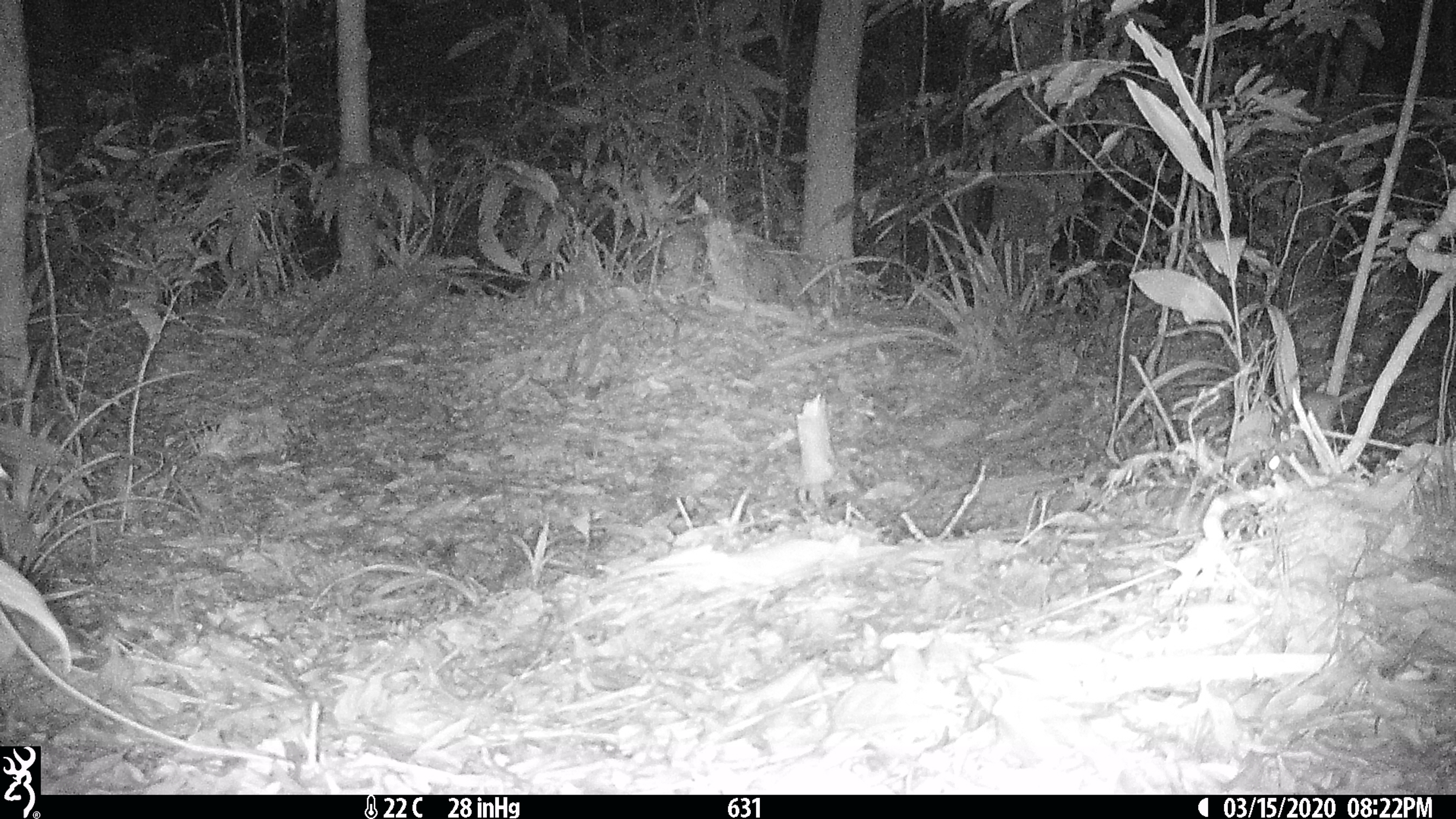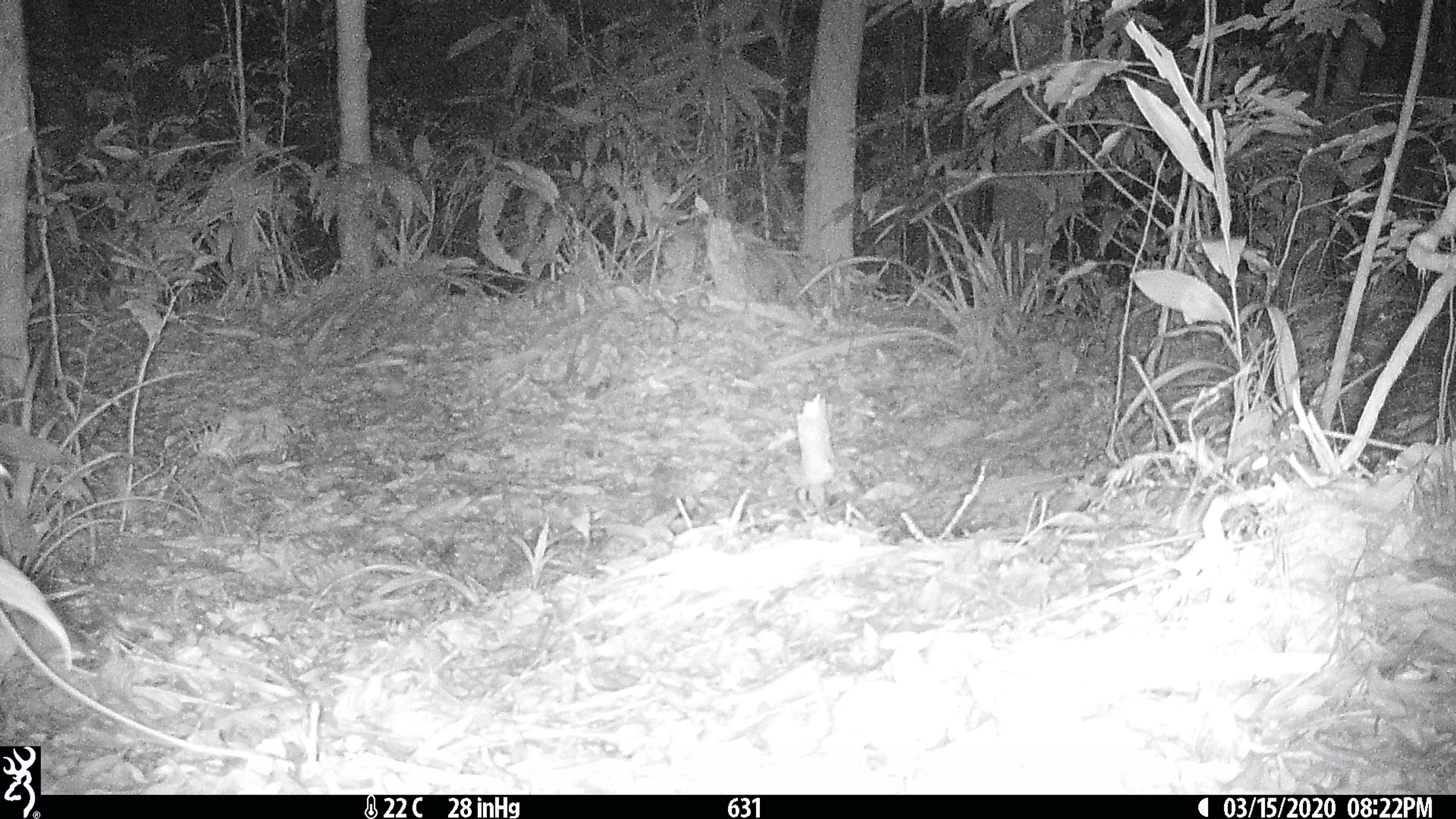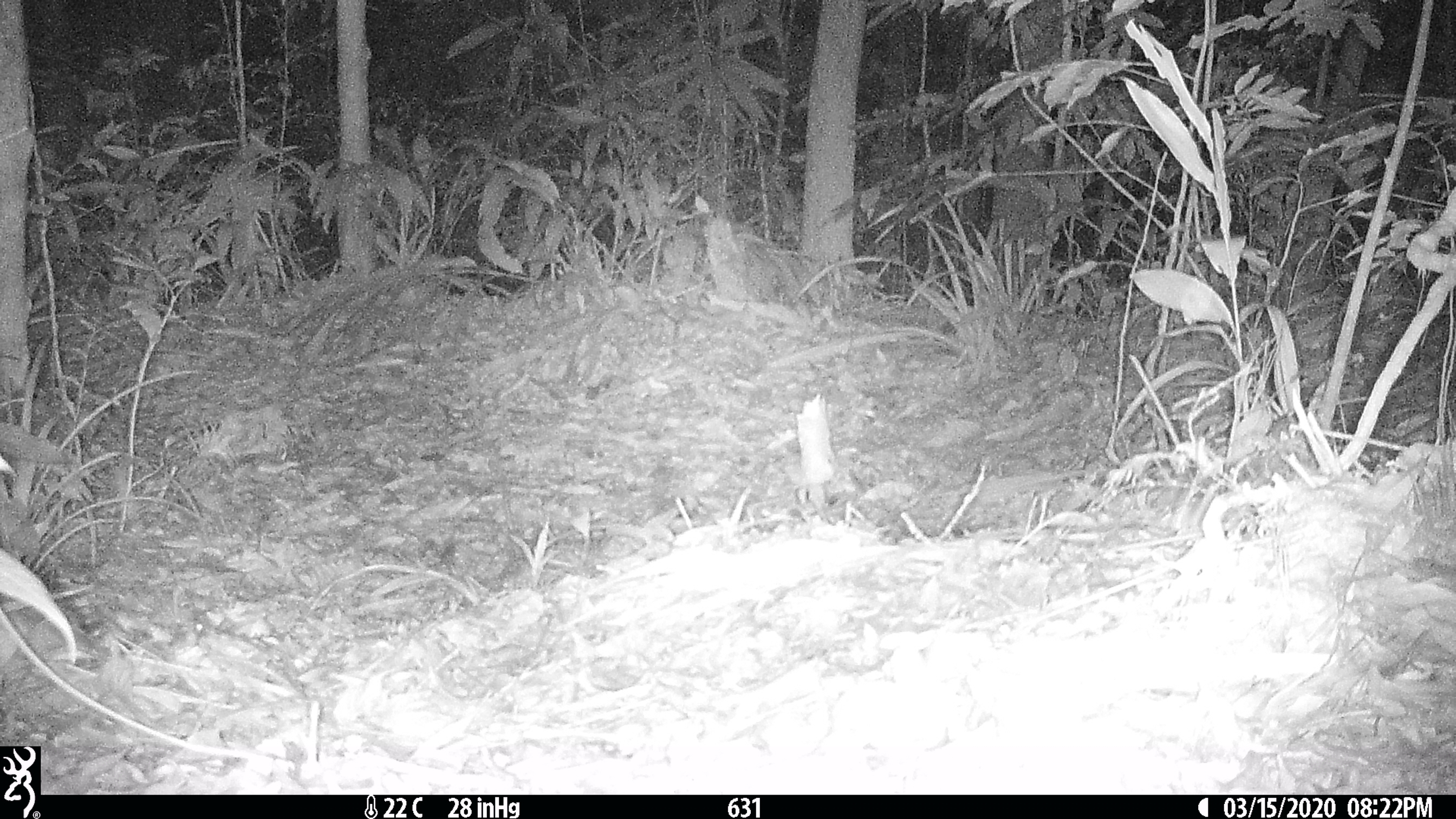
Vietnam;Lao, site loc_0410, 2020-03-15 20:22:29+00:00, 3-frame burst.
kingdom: Animalia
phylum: Chordata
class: Mammalia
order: Rodentia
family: Muridae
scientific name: Muridae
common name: old-world mice and rats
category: unidentified murid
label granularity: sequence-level